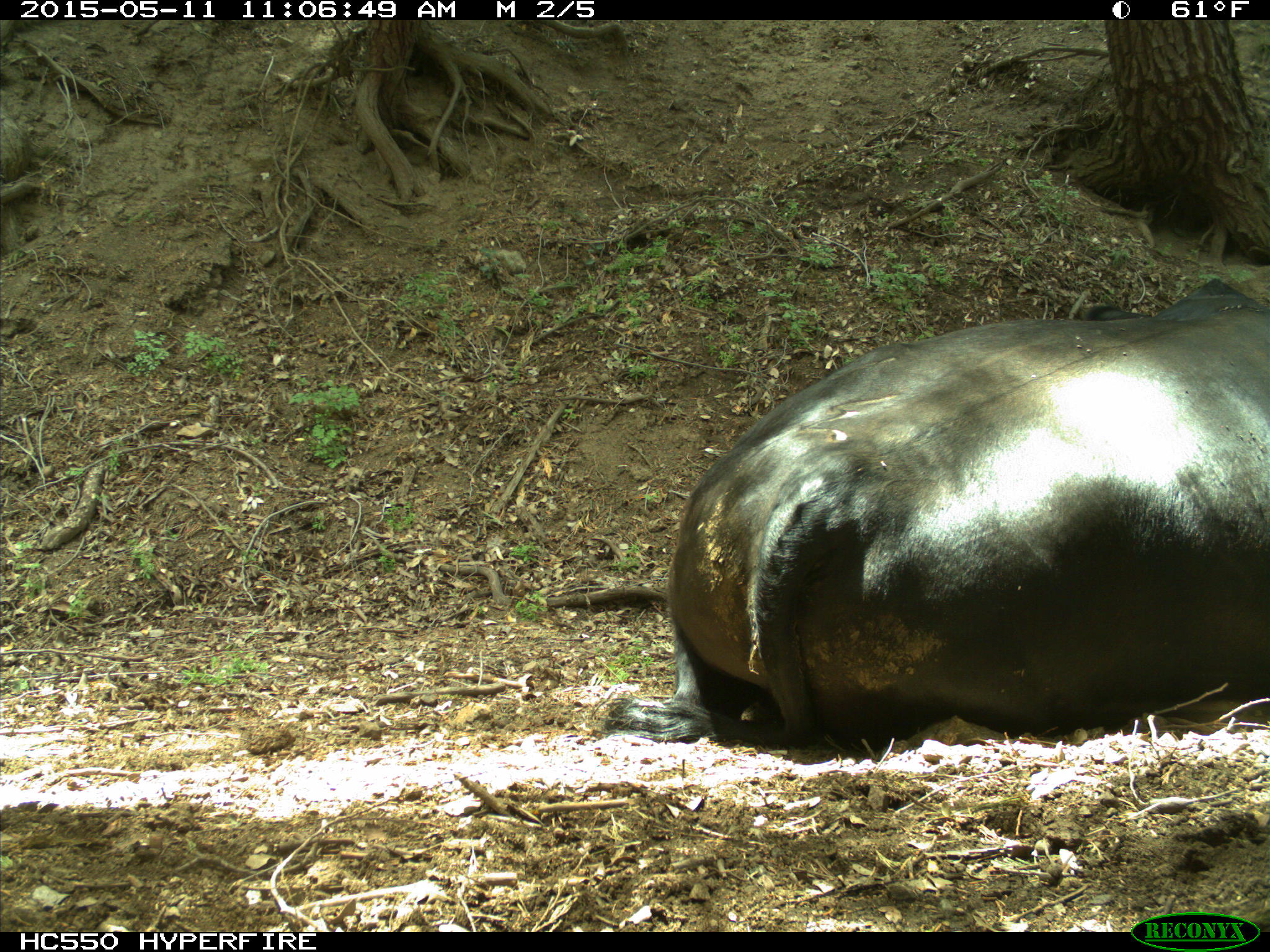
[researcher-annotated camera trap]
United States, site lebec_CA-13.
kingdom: Animalia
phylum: Chordata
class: Mammalia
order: Artiodactyla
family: Bovidae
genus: Bos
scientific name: Bos taurus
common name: domestic cow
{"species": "Bos taurus (domestic cow)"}